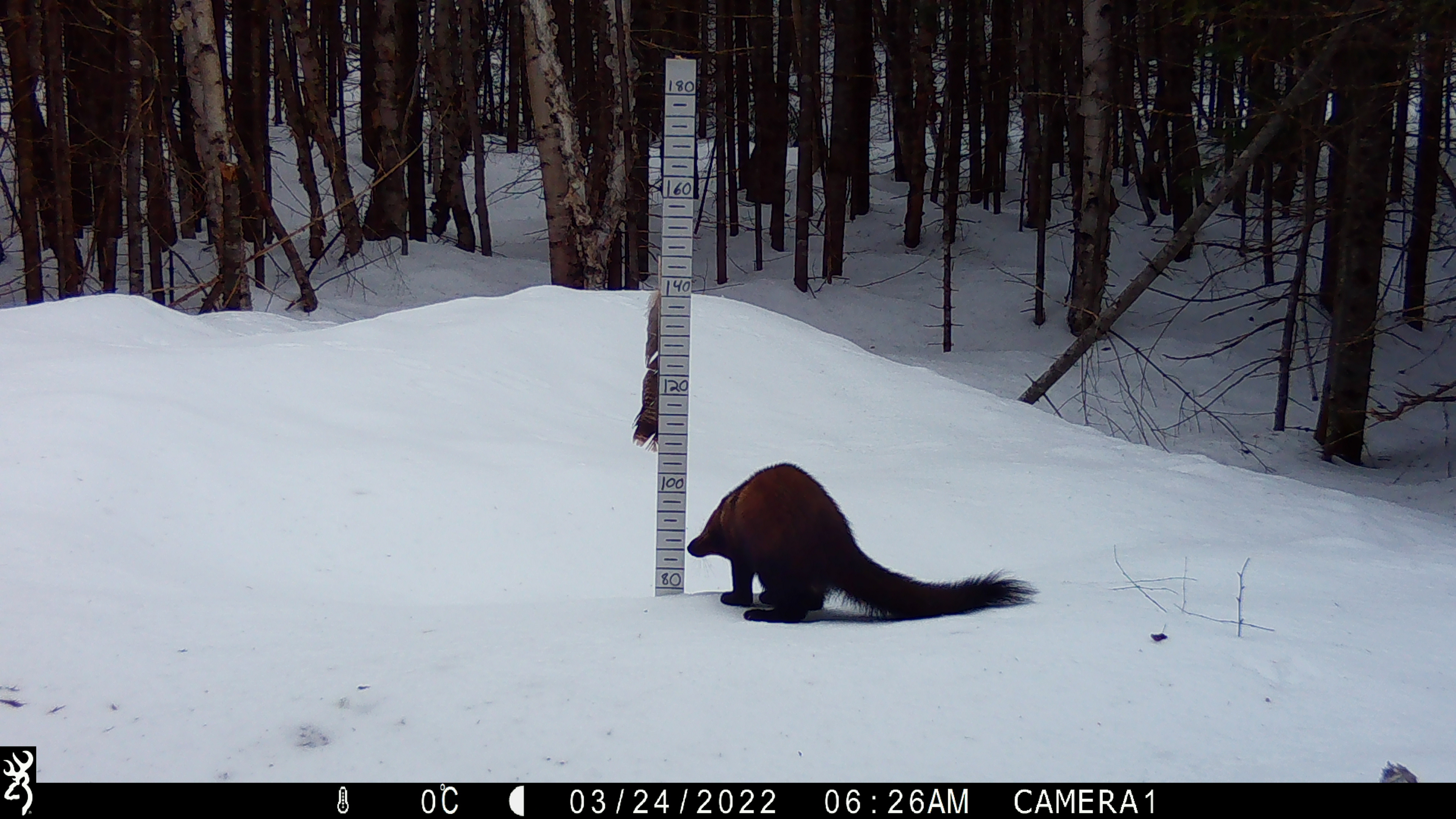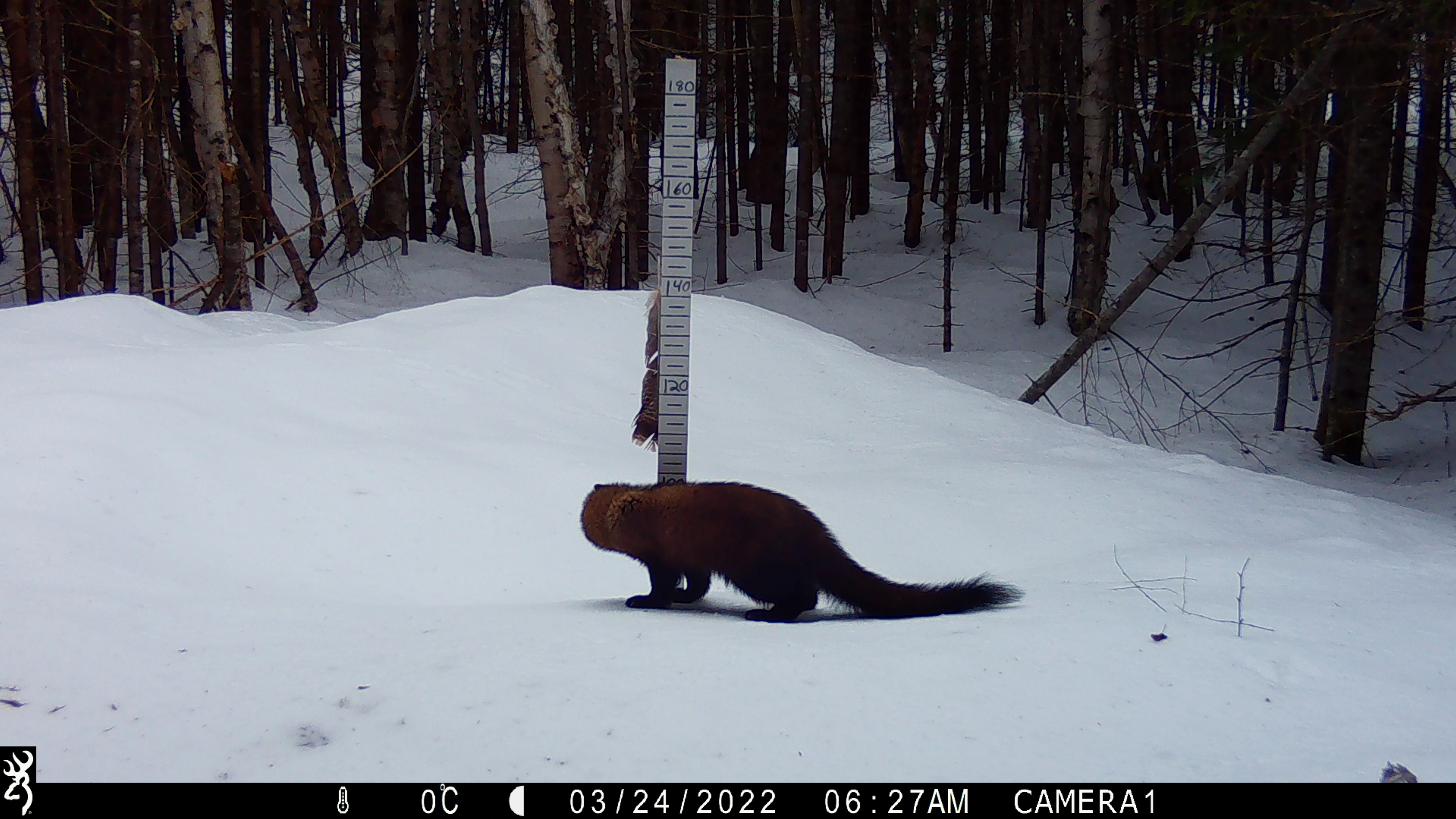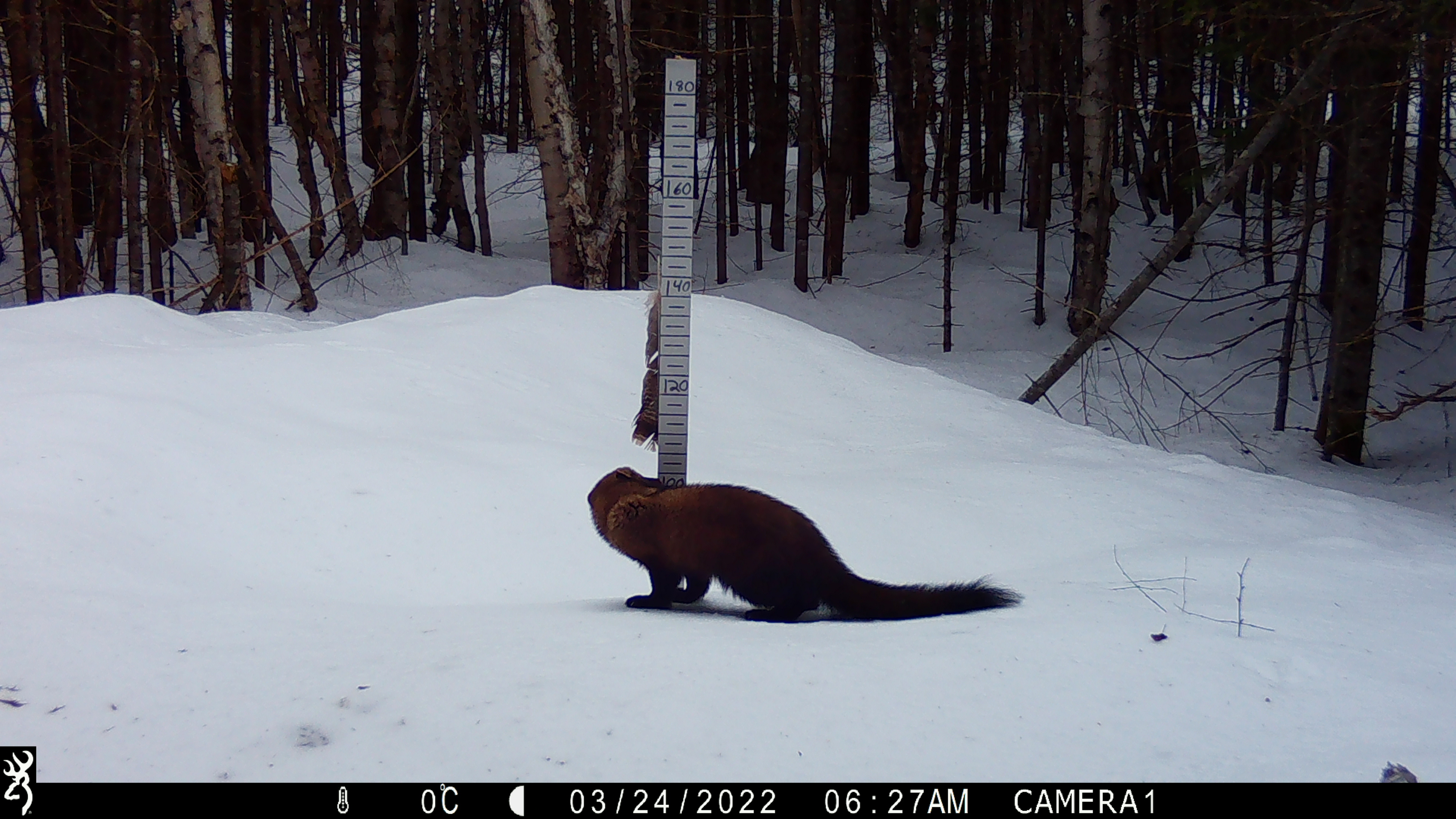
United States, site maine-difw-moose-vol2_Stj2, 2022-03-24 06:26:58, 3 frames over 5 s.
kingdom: Animalia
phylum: Chordata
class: Mammalia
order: Carnivora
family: Mustelidae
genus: Pekania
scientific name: Pekania pennanti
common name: fisher